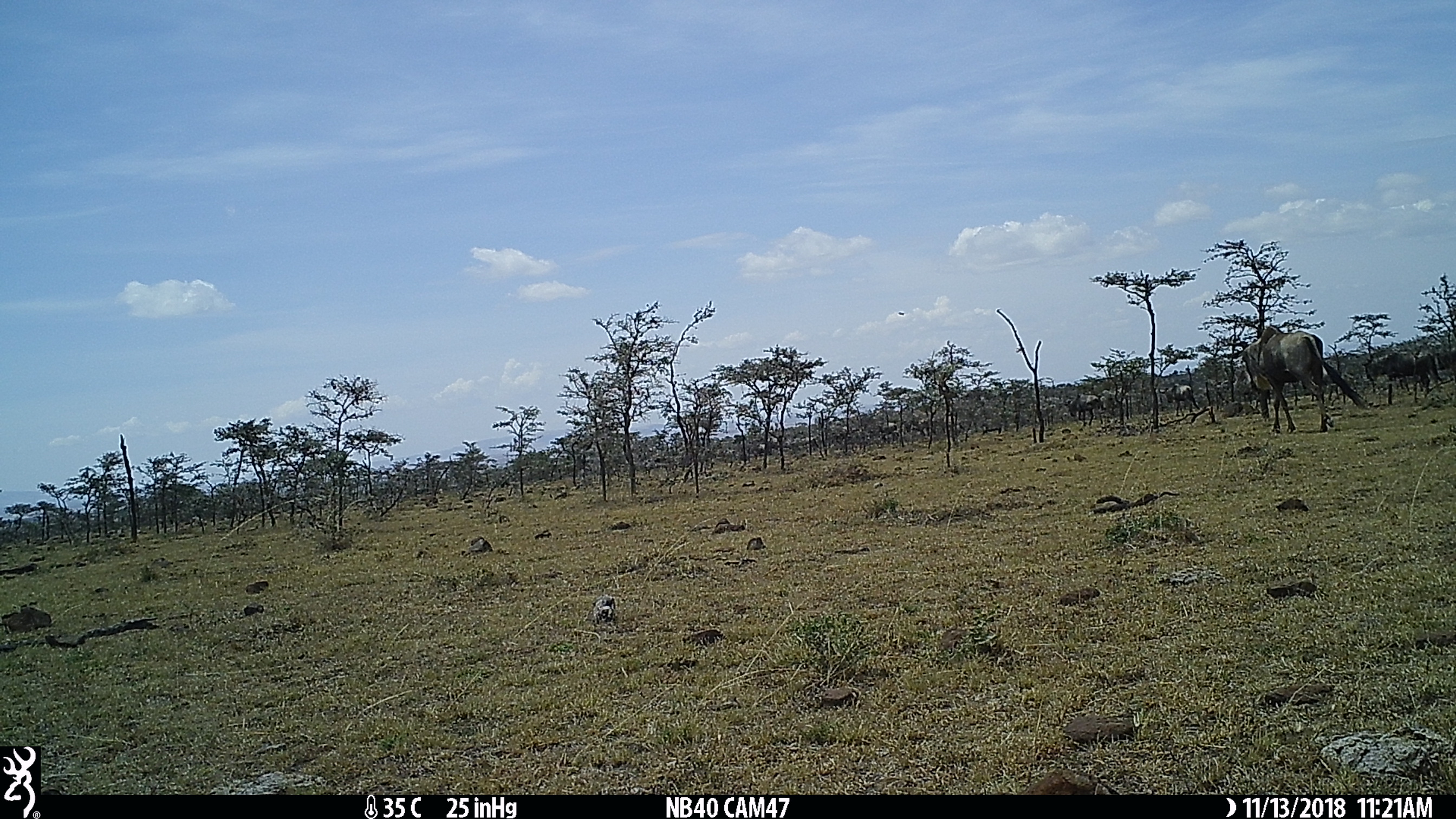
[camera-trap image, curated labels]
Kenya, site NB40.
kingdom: Animalia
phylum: Chordata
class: Mammalia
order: Artiodactyla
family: Bovidae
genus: Connochaetes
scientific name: Connochaetes taurinus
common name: blue wildebeest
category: wildebeest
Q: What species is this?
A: Wildebeest (blue wildebeest) (Connochaetes taurinus).